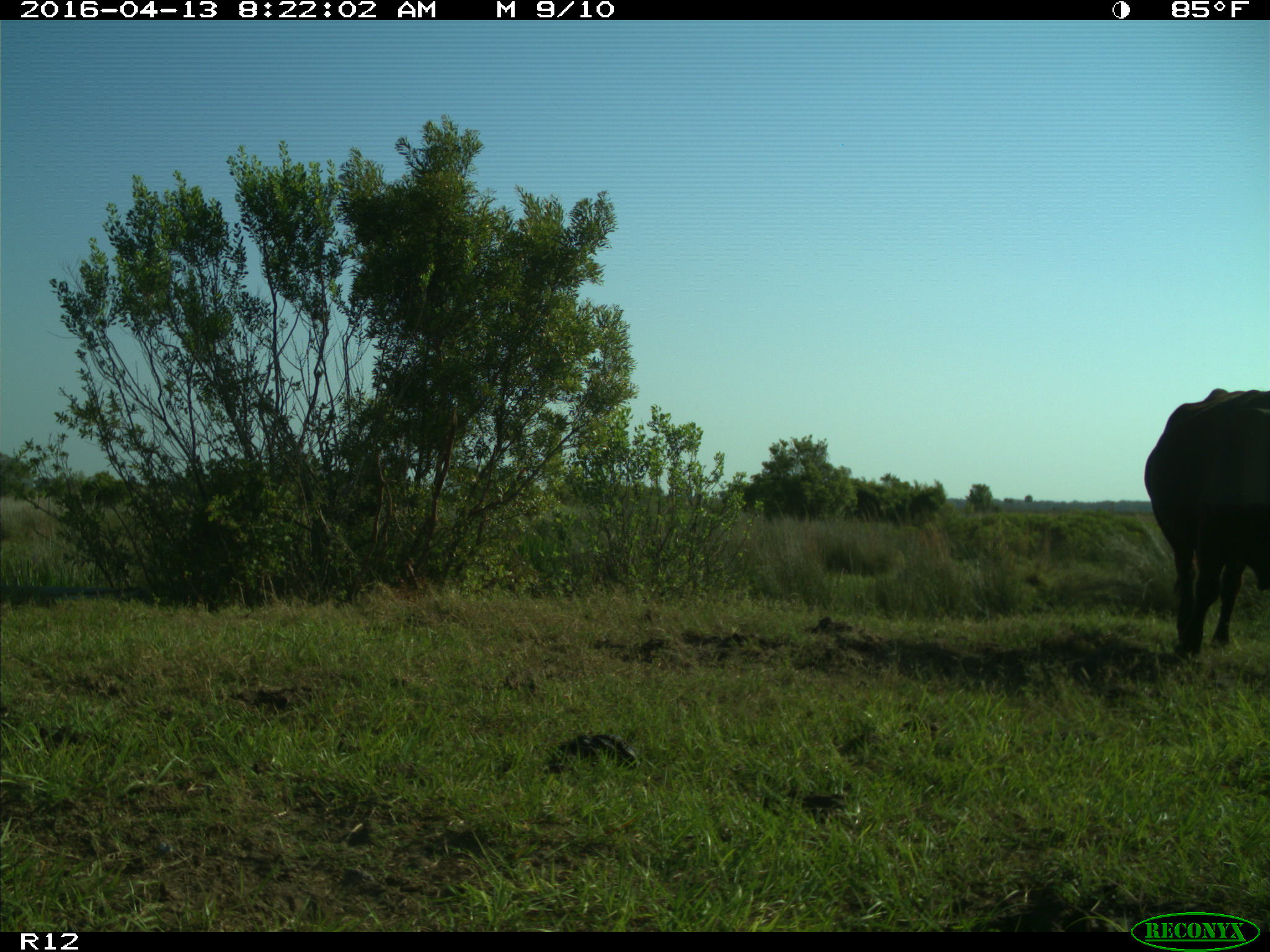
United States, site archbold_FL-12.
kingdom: Animalia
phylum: Chordata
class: Mammalia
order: Artiodactyla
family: Bovidae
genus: Bos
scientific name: Bos taurus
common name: domestic cow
Bos taurus (domestic cow).